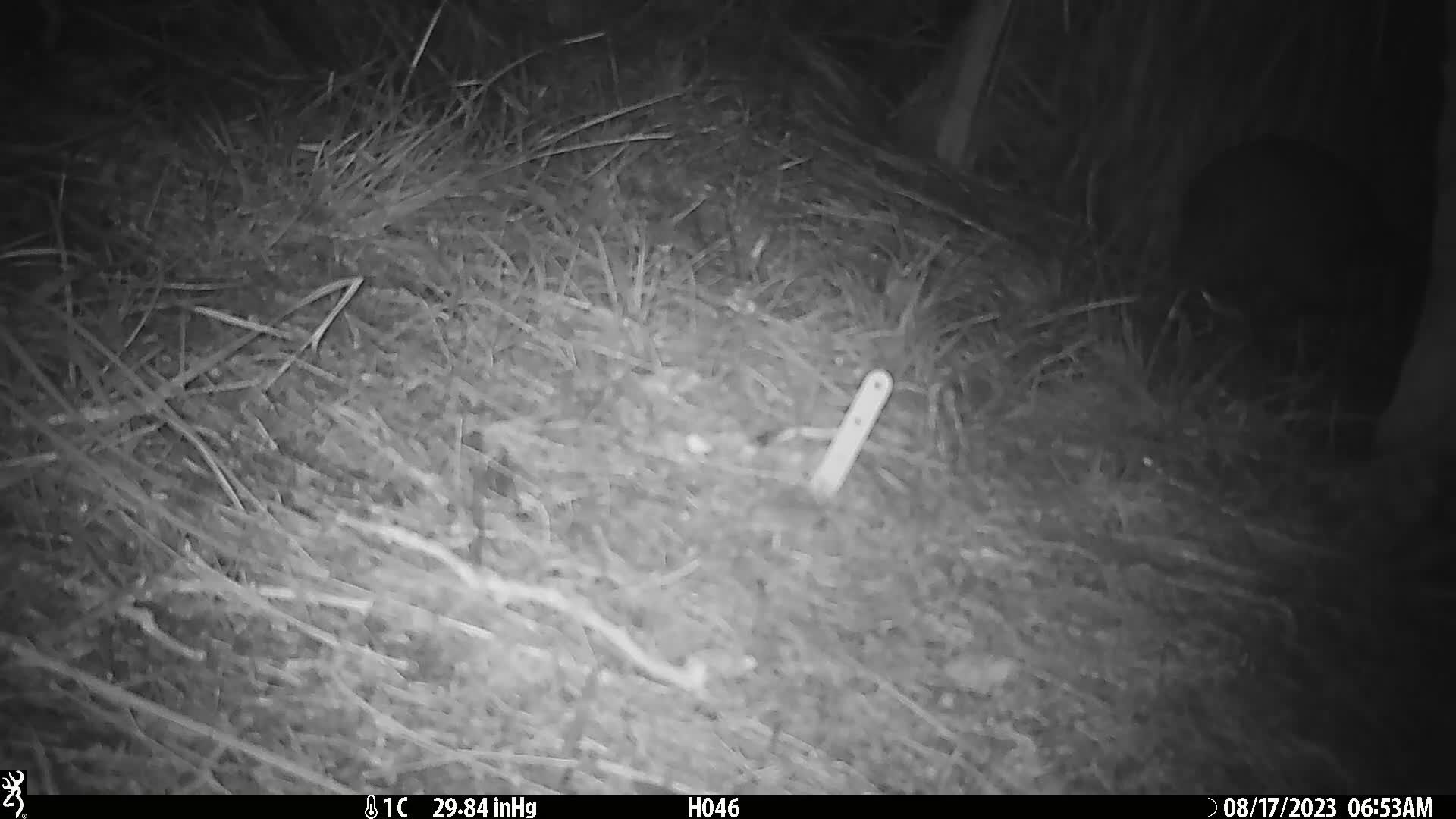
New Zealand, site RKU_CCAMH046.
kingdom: Animalia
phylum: Chordata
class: Aves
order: Apterygiformes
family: Apterygidae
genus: Apteryx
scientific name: Apteryx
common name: kiwi